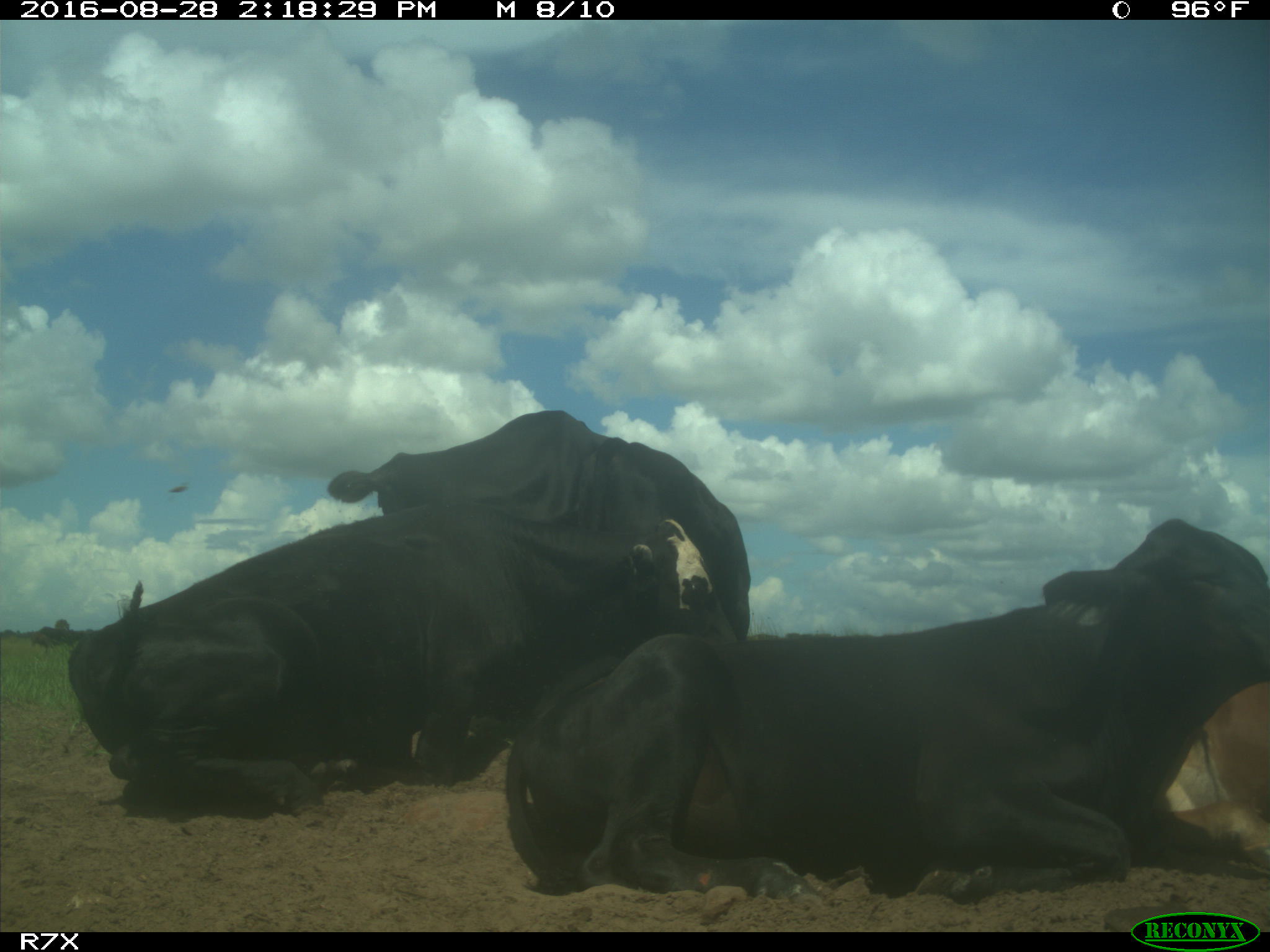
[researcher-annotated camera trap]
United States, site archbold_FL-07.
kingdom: Animalia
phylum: Chordata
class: Mammalia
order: Artiodactyla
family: Bovidae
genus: Bos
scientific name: Bos taurus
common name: domestic cow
Bos taurus (domestic cow).